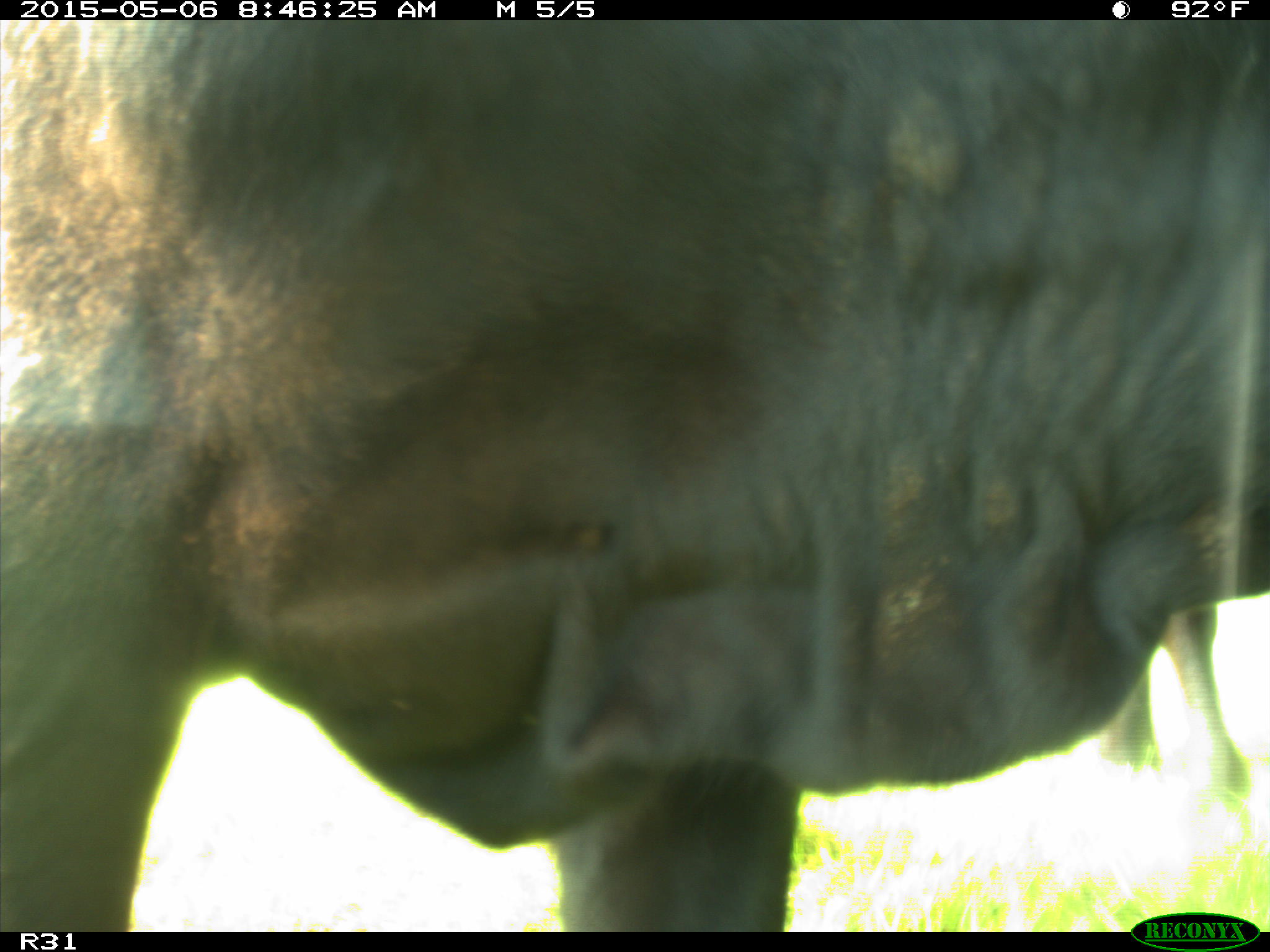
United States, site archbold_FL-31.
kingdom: Animalia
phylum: Chordata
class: Mammalia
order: Artiodactyla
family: Bovidae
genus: Bos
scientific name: Bos taurus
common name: domestic cow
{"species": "Bos taurus (domestic cow)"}